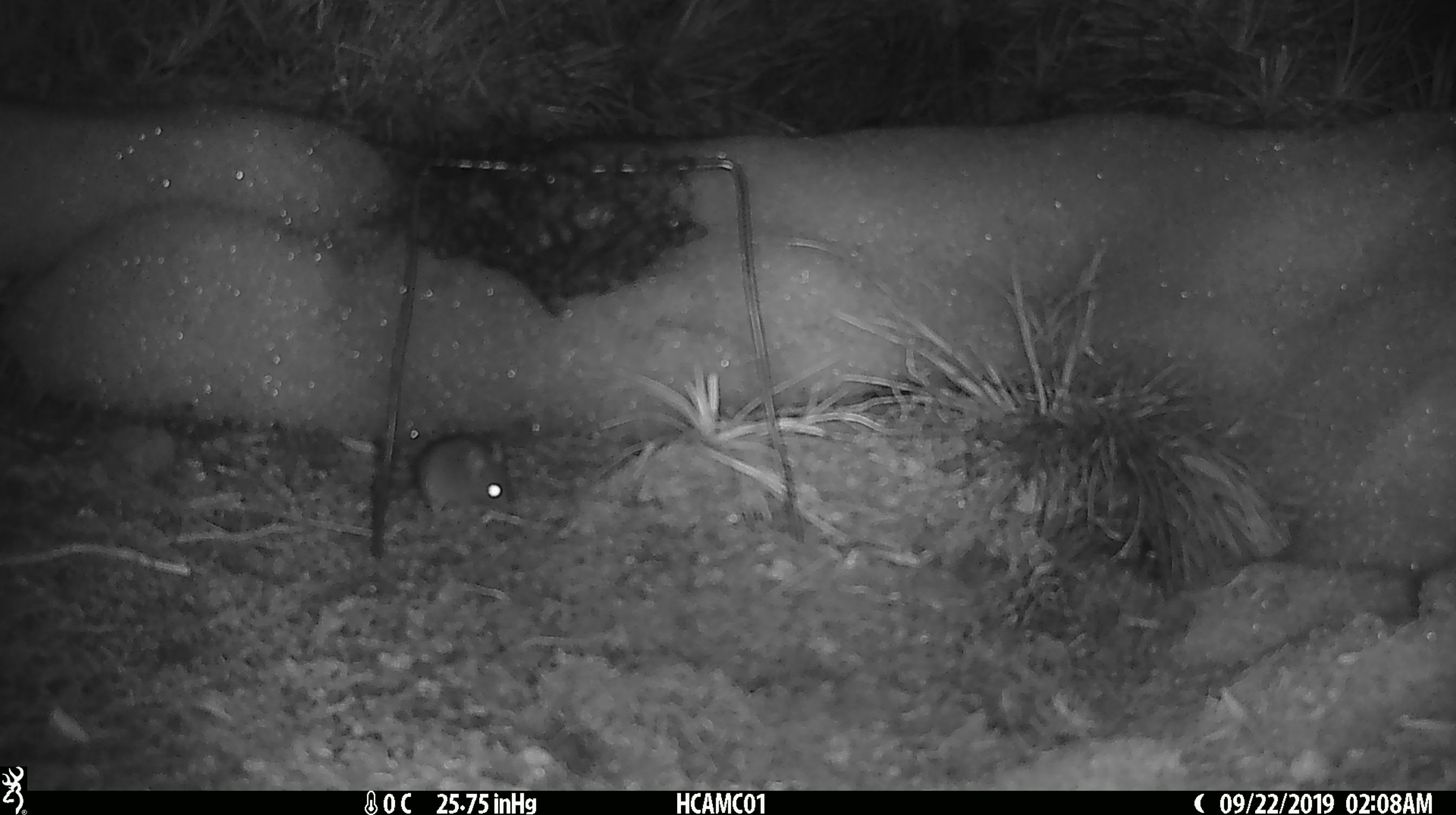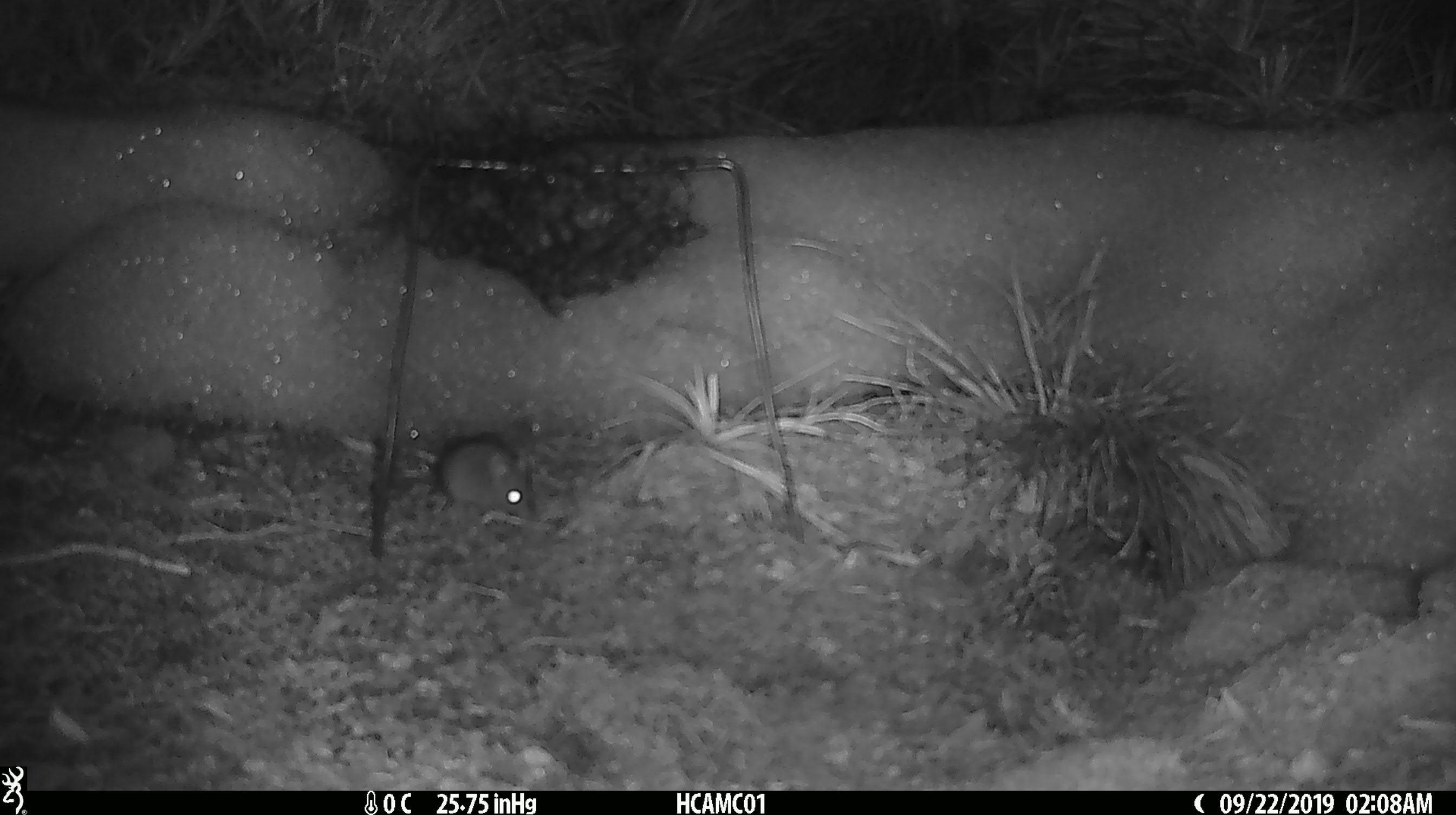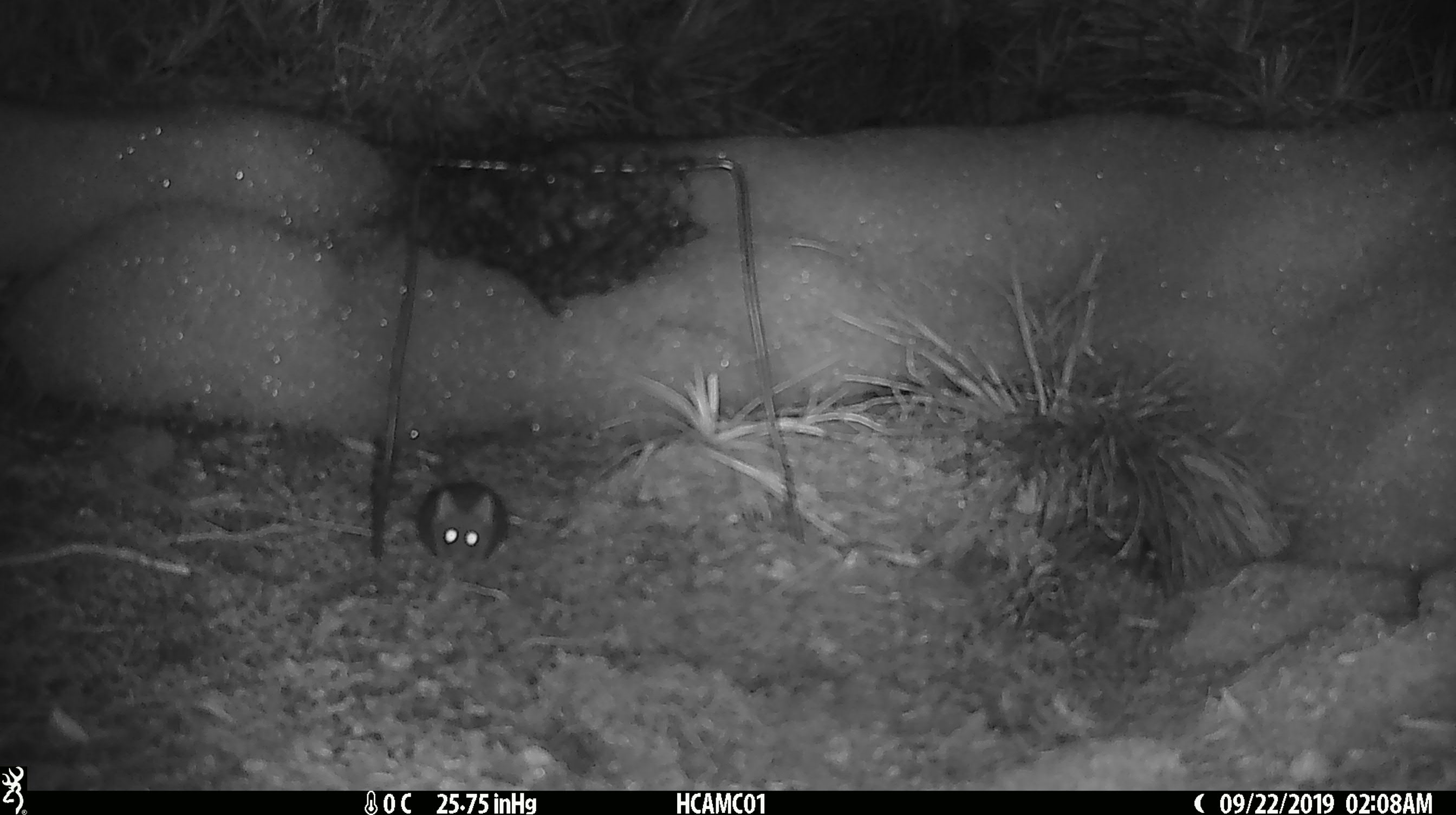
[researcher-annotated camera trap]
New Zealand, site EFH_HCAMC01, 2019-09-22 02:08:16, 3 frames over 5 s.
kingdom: Animalia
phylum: Chordata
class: Mammalia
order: Rodentia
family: Muridae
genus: Mus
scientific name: Mus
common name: mouse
Mouse (Mus).